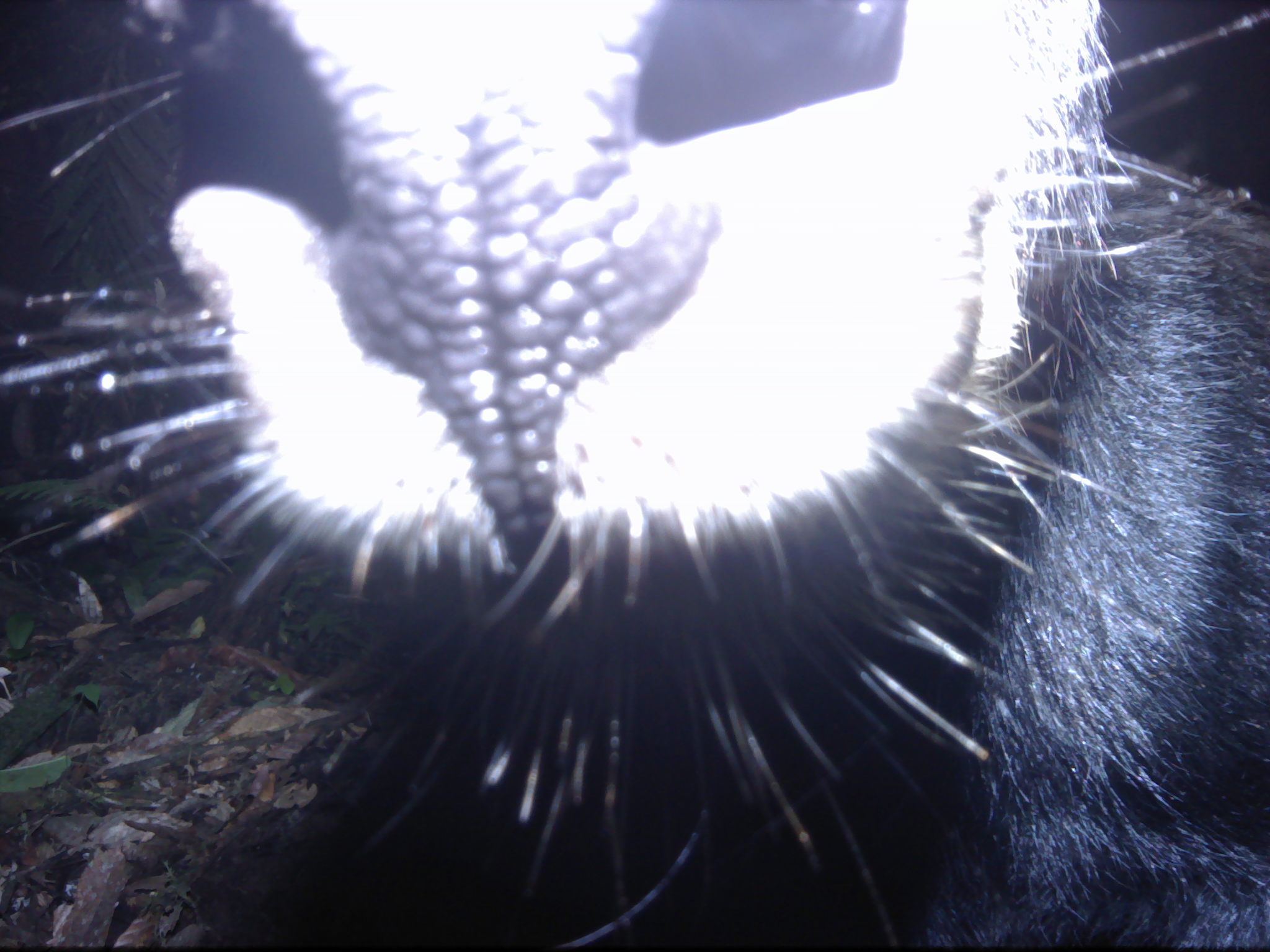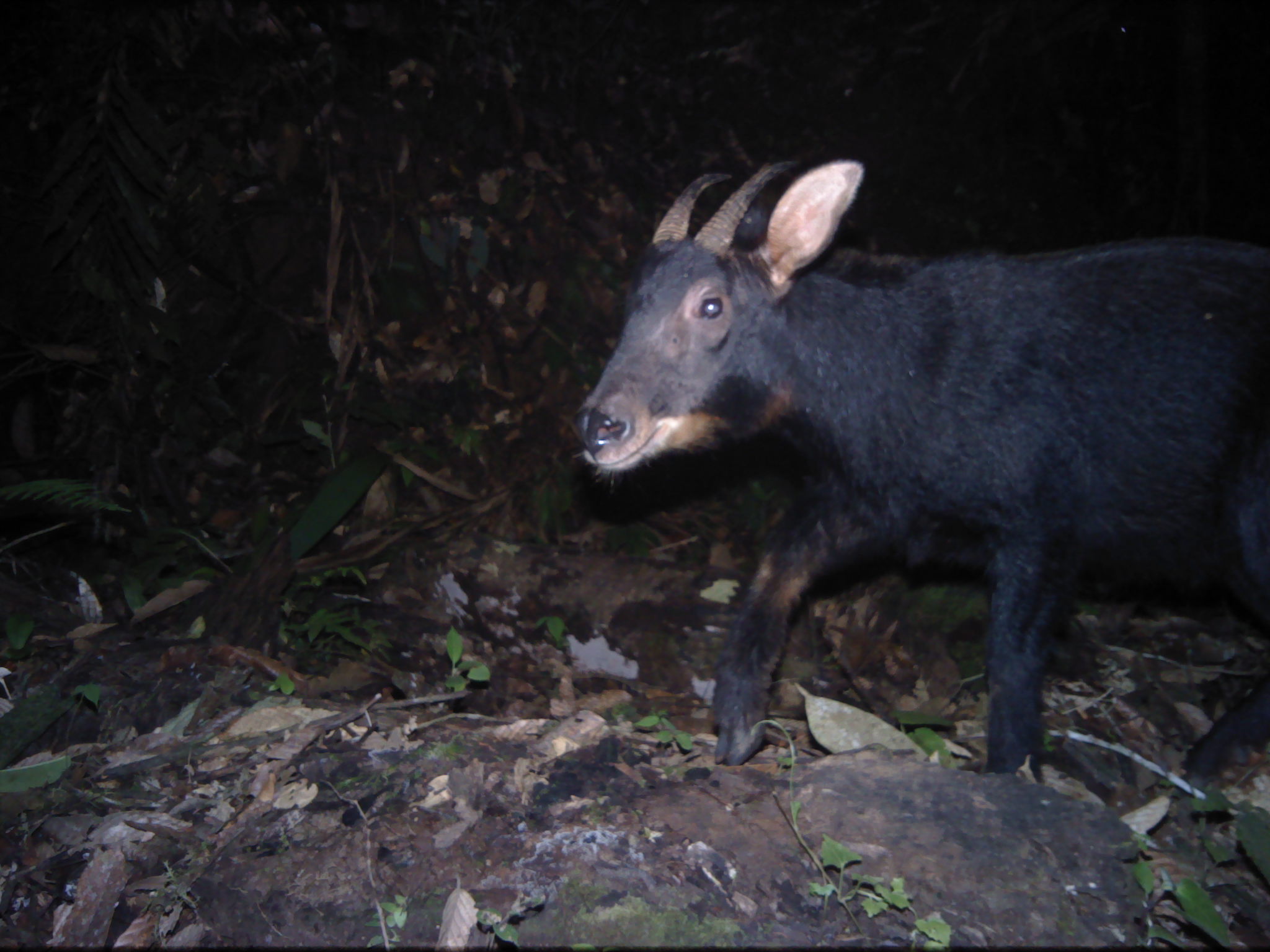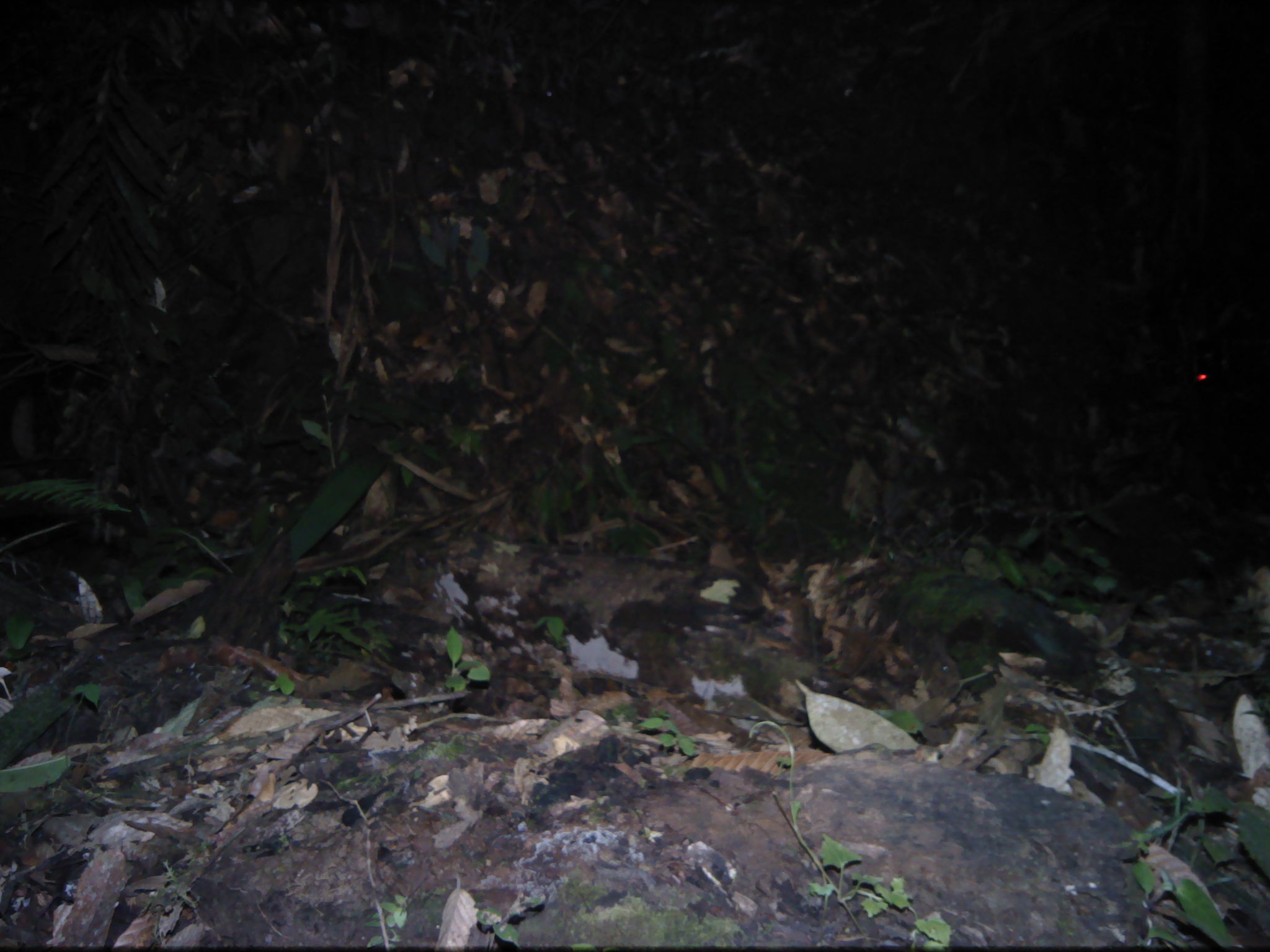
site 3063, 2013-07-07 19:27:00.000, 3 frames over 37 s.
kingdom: Animalia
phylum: Chordata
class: Mammalia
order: Artiodactyla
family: Bovidae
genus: Capricornis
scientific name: Capricornis sumatraensis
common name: southern serow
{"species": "Capricornis sumatraensis (southern serow)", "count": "1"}